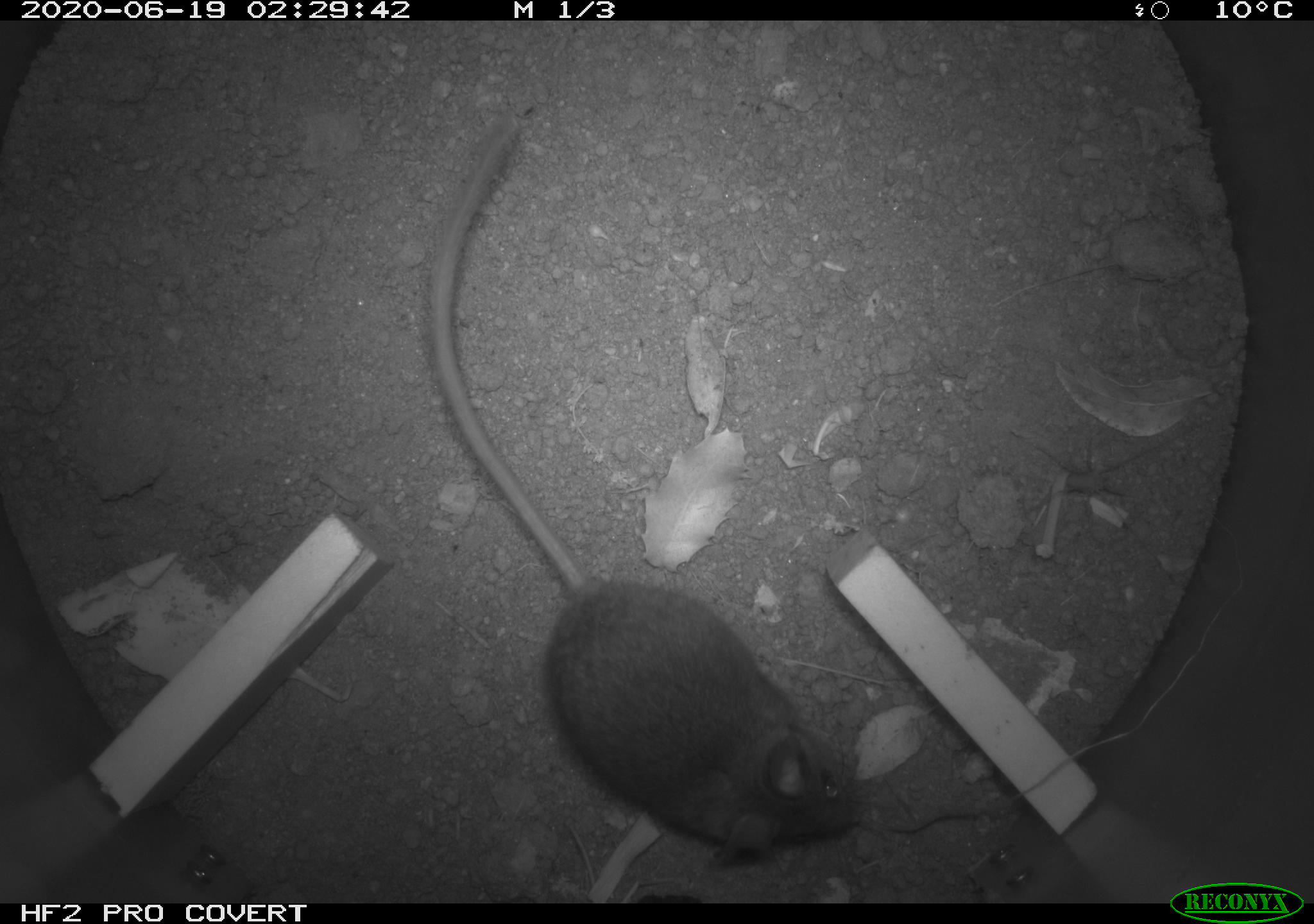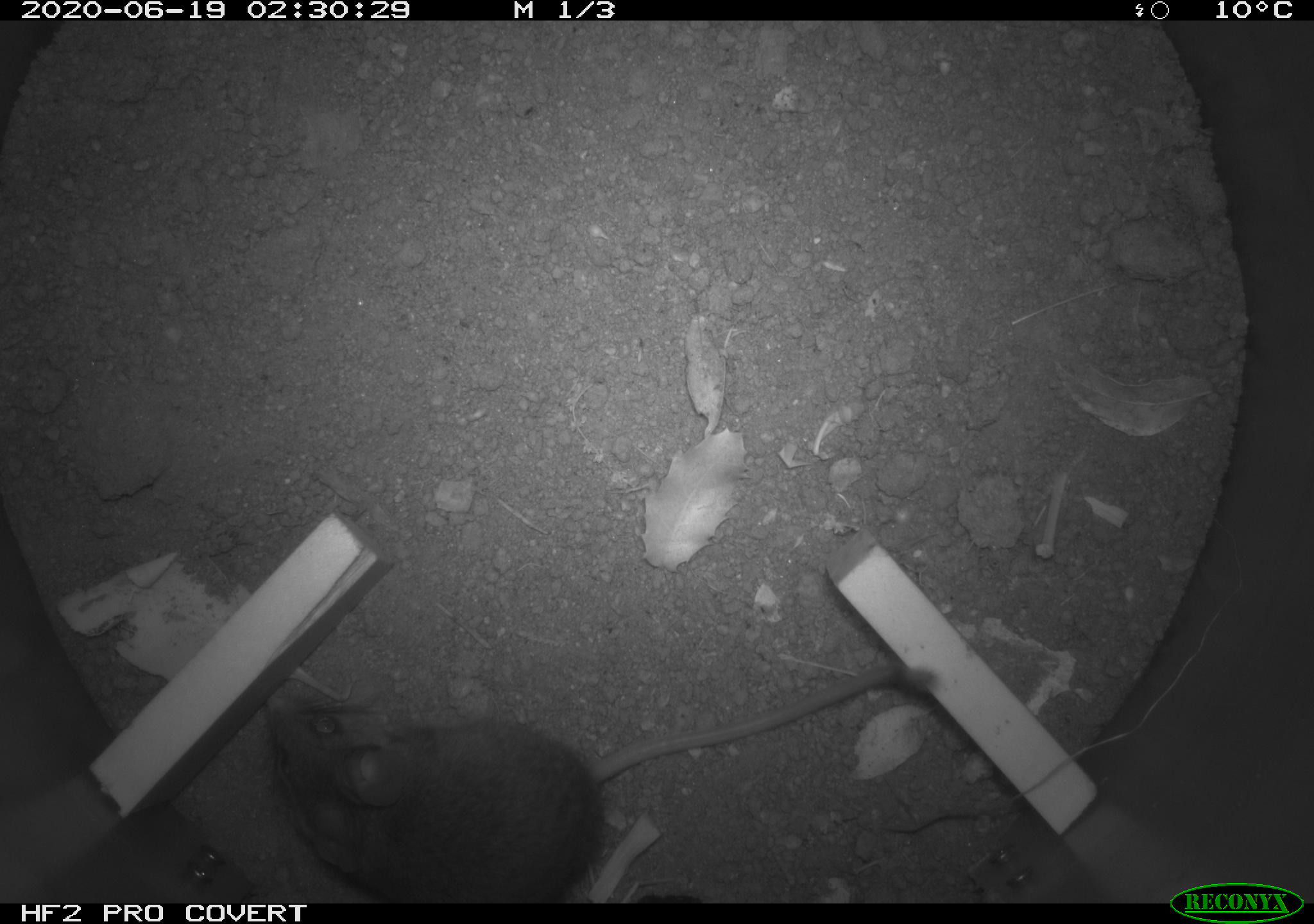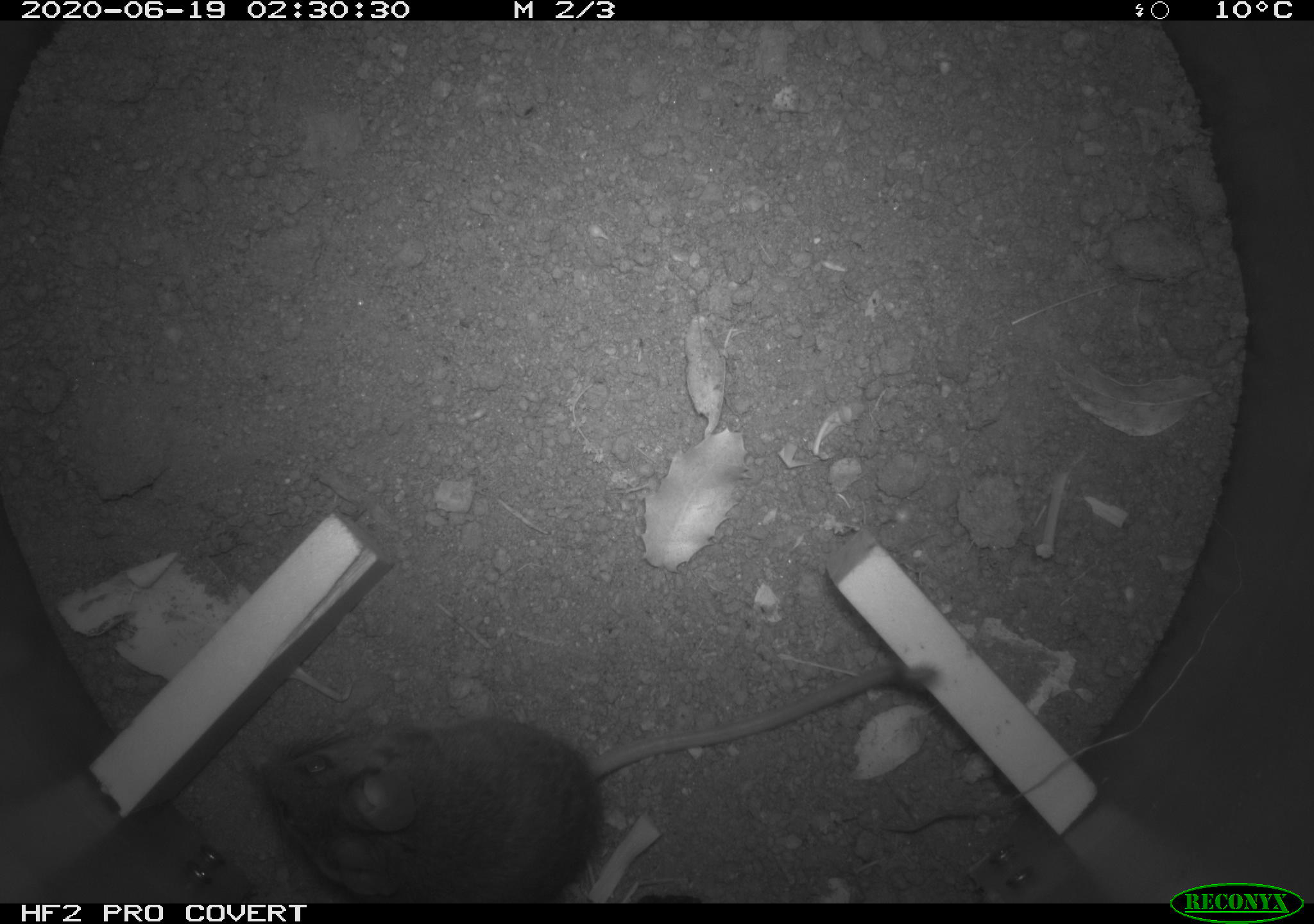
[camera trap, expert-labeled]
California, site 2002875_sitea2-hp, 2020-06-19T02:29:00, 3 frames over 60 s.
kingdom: Animalia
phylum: Chordata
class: Mammalia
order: Rodentia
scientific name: Rodentia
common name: mouse species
Mouse species (Rodentia).